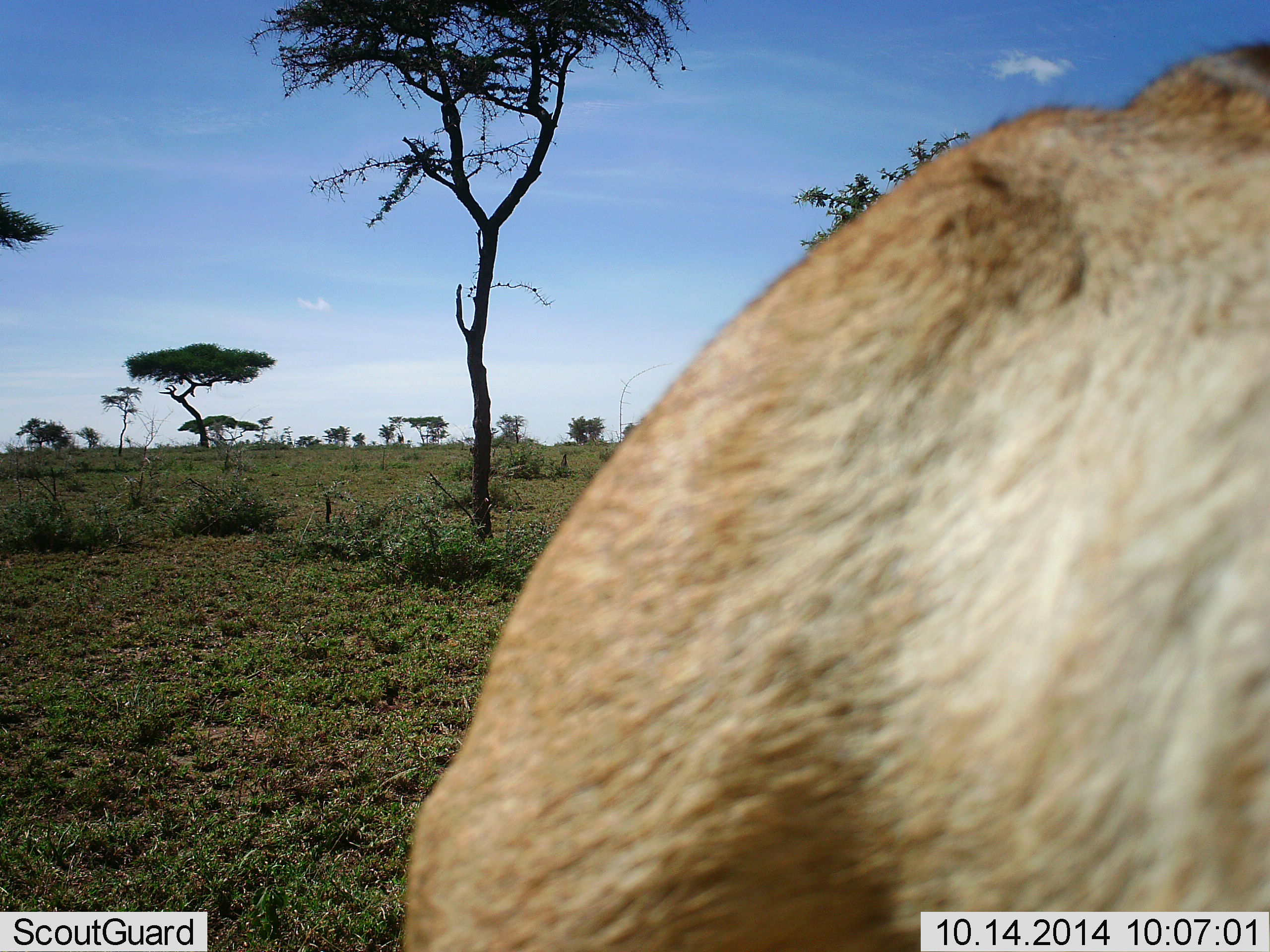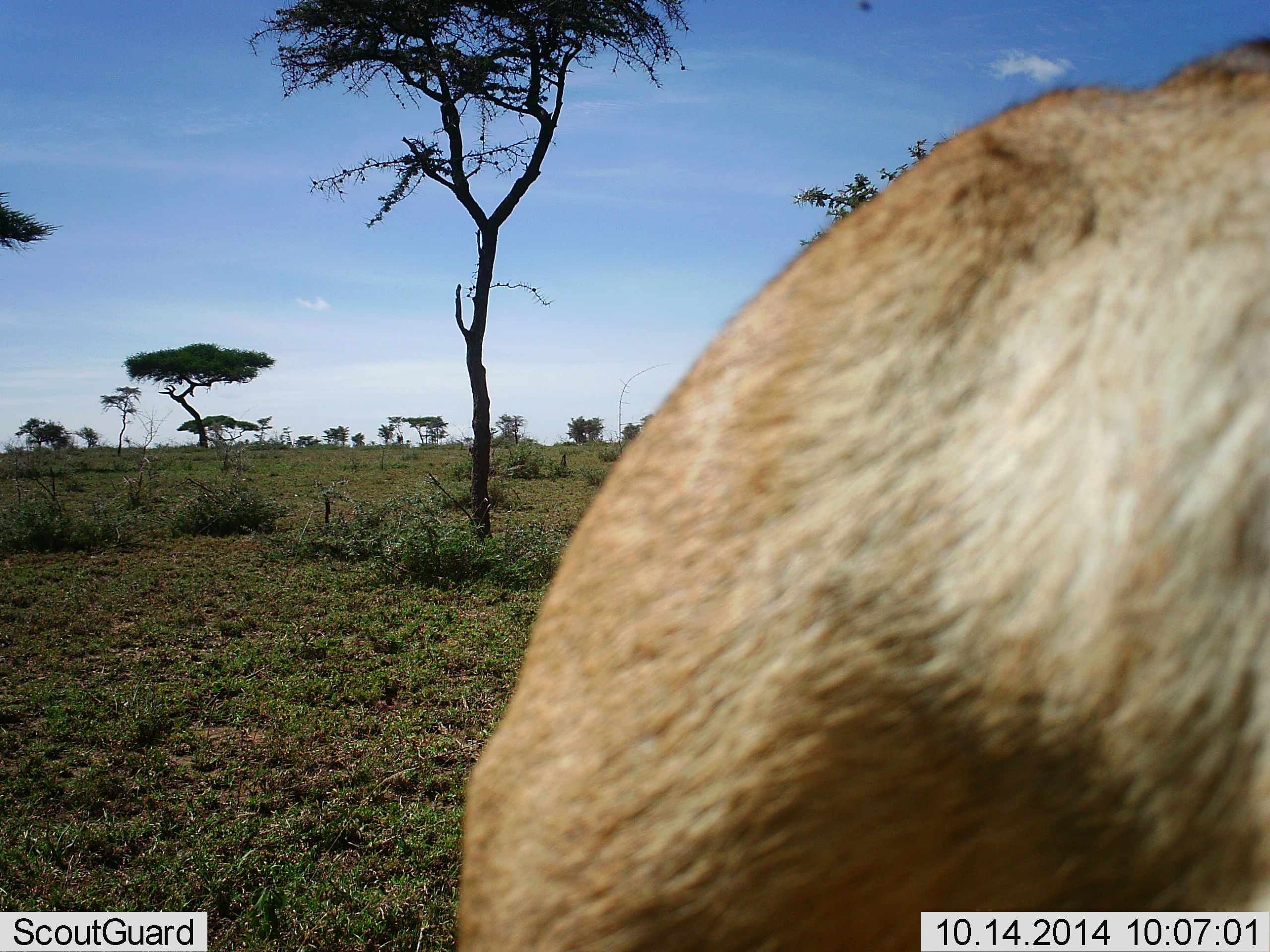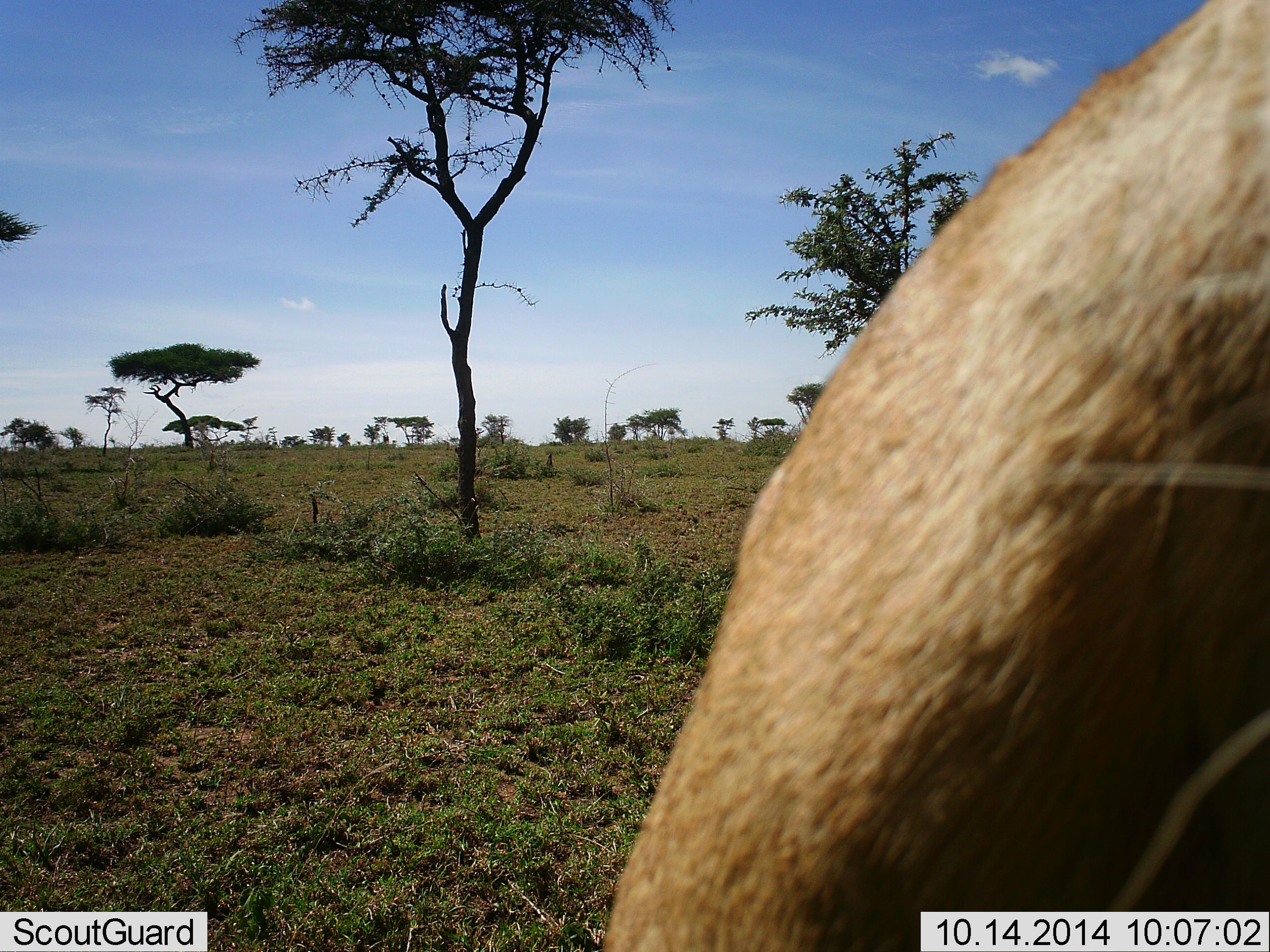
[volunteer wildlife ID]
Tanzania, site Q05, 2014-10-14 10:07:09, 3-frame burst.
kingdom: Animalia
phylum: Chordata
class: Mammalia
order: Carnivora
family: Felidae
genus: Panthera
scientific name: Panthera leo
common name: lion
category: lionfemale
Lionfemale (lion) (Panthera leo), count 1. Behavior (volunteer vote fractions): standing 67%, resting 17%, moving 17%, interacting 0%. Young present (vote fraction): 0%. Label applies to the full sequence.